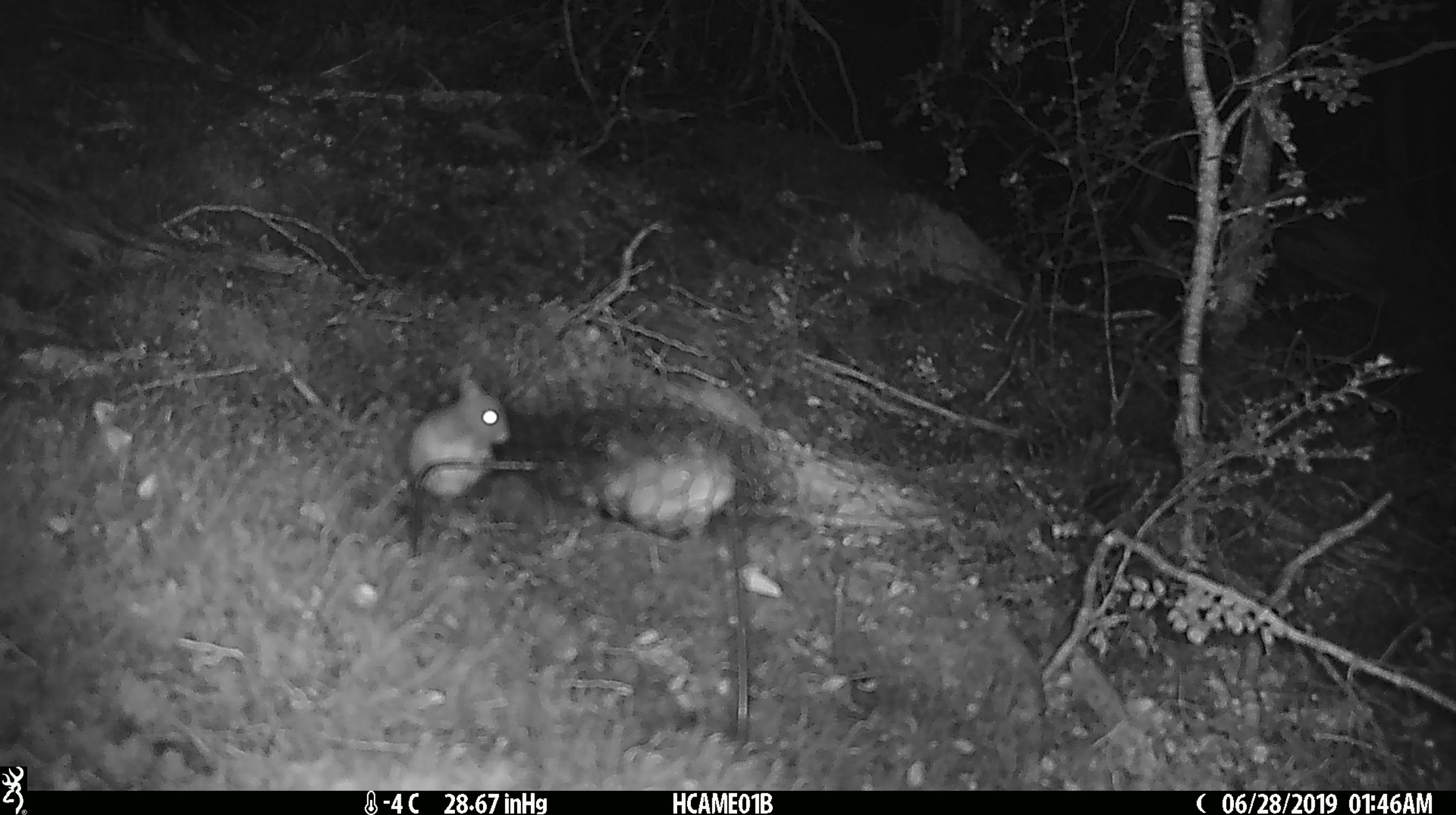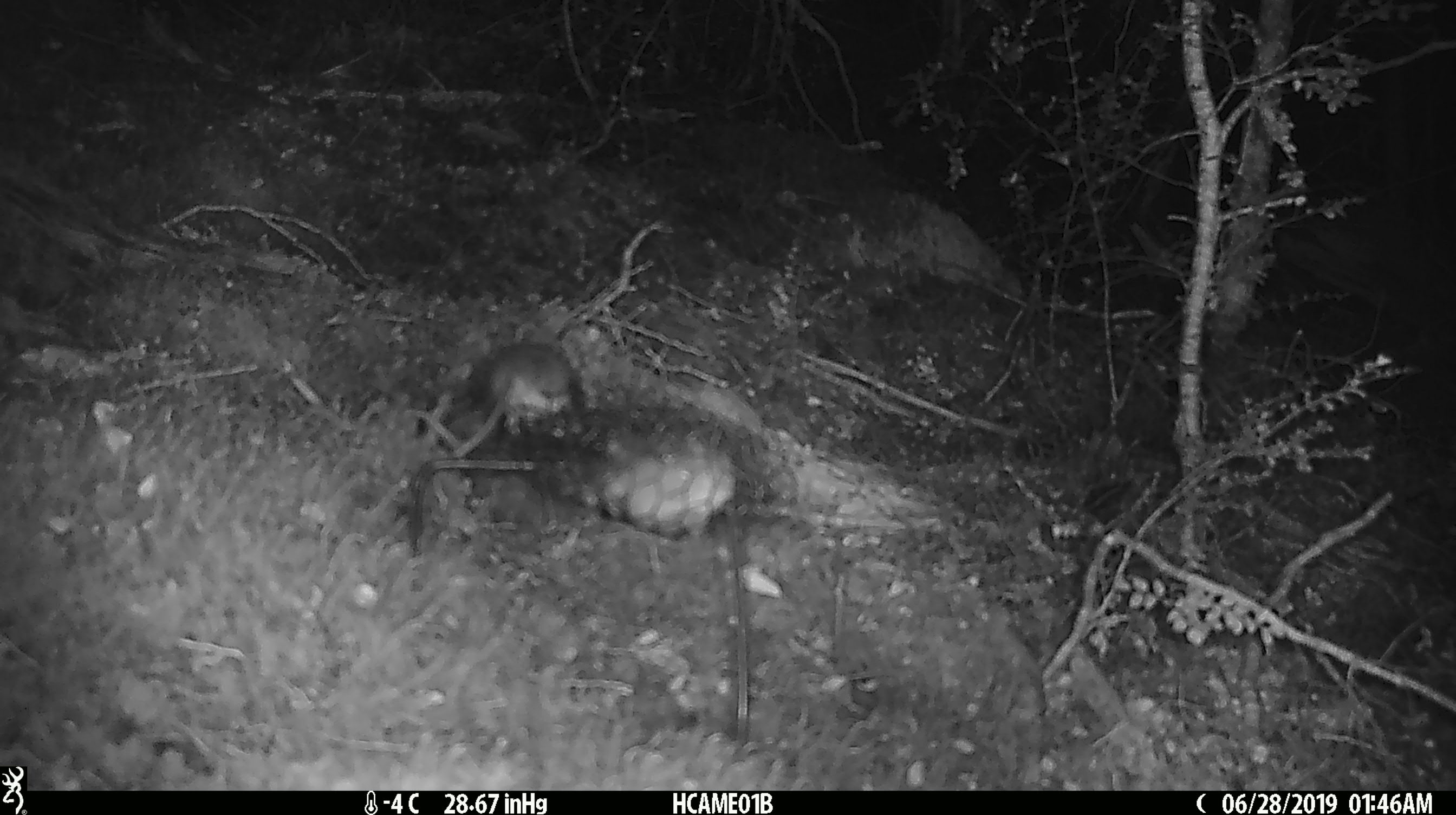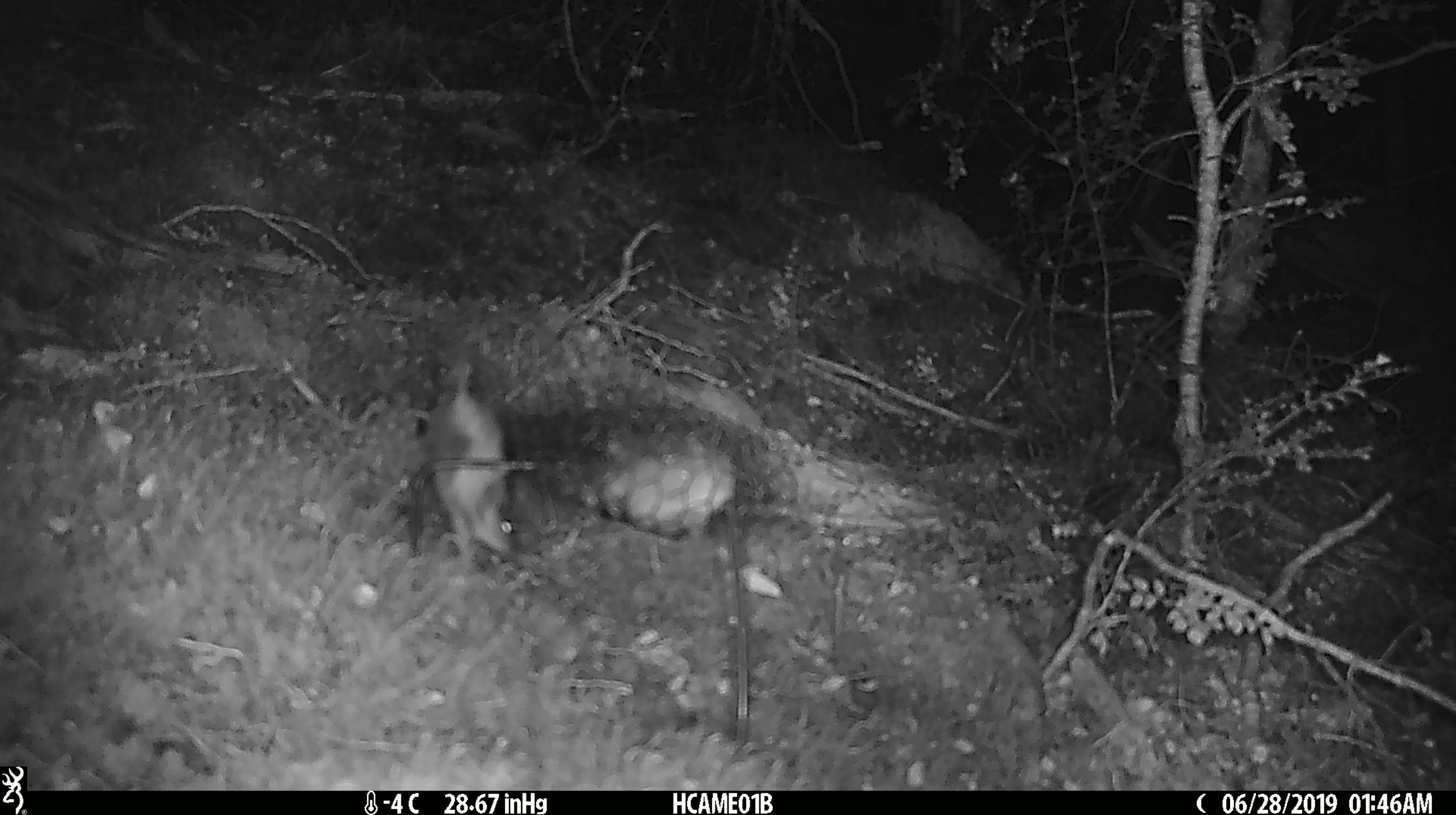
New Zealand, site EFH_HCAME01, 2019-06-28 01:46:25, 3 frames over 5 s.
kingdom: Animalia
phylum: Chordata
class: Mammalia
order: Rodentia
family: Muridae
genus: Mus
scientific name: Mus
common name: mouse